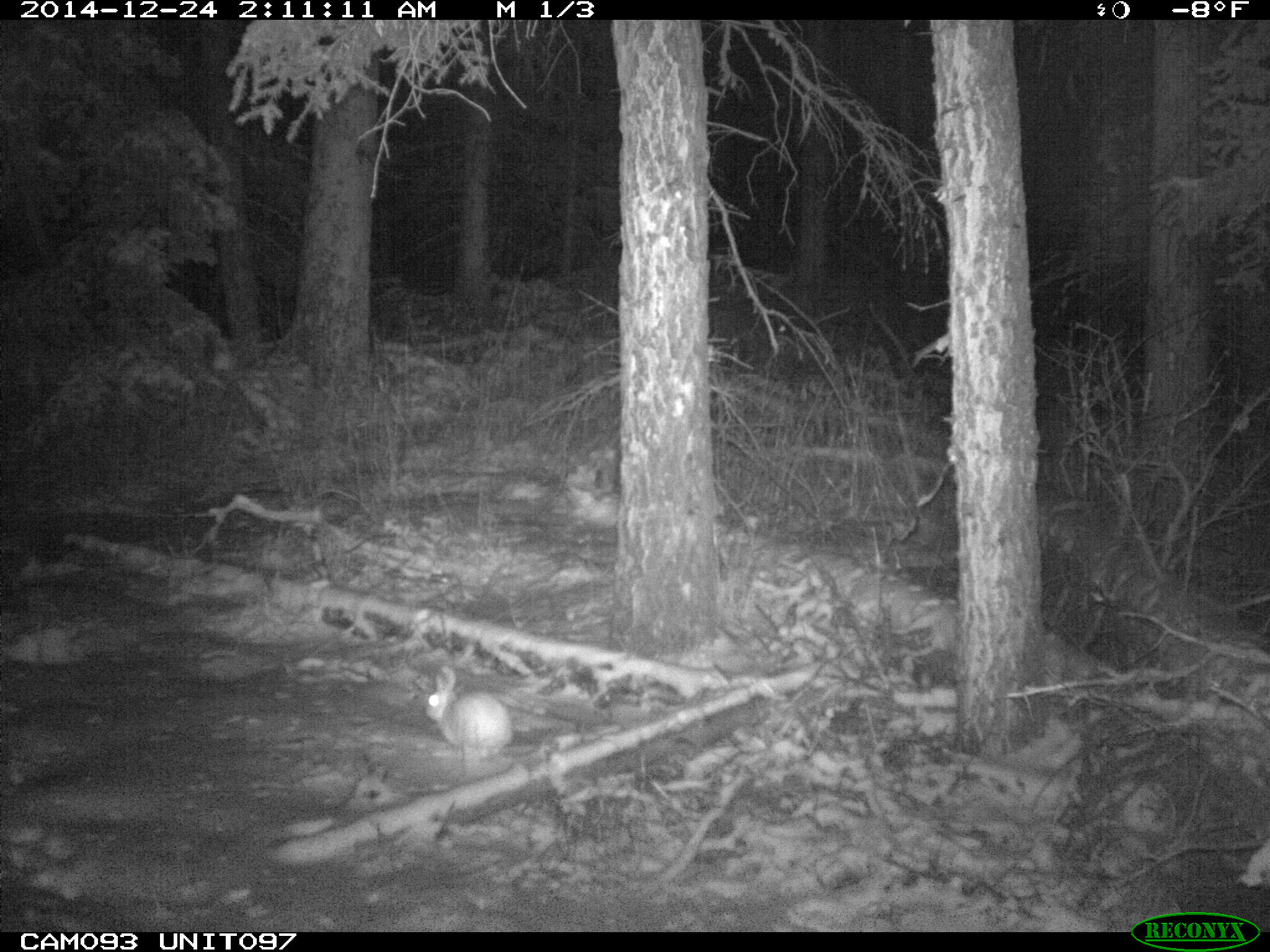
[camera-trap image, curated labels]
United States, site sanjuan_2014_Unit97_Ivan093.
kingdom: Animalia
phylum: Chordata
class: Mammalia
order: Lagomorpha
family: Leporidae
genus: Lepus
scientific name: Lepus americanus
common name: snowshoe hare